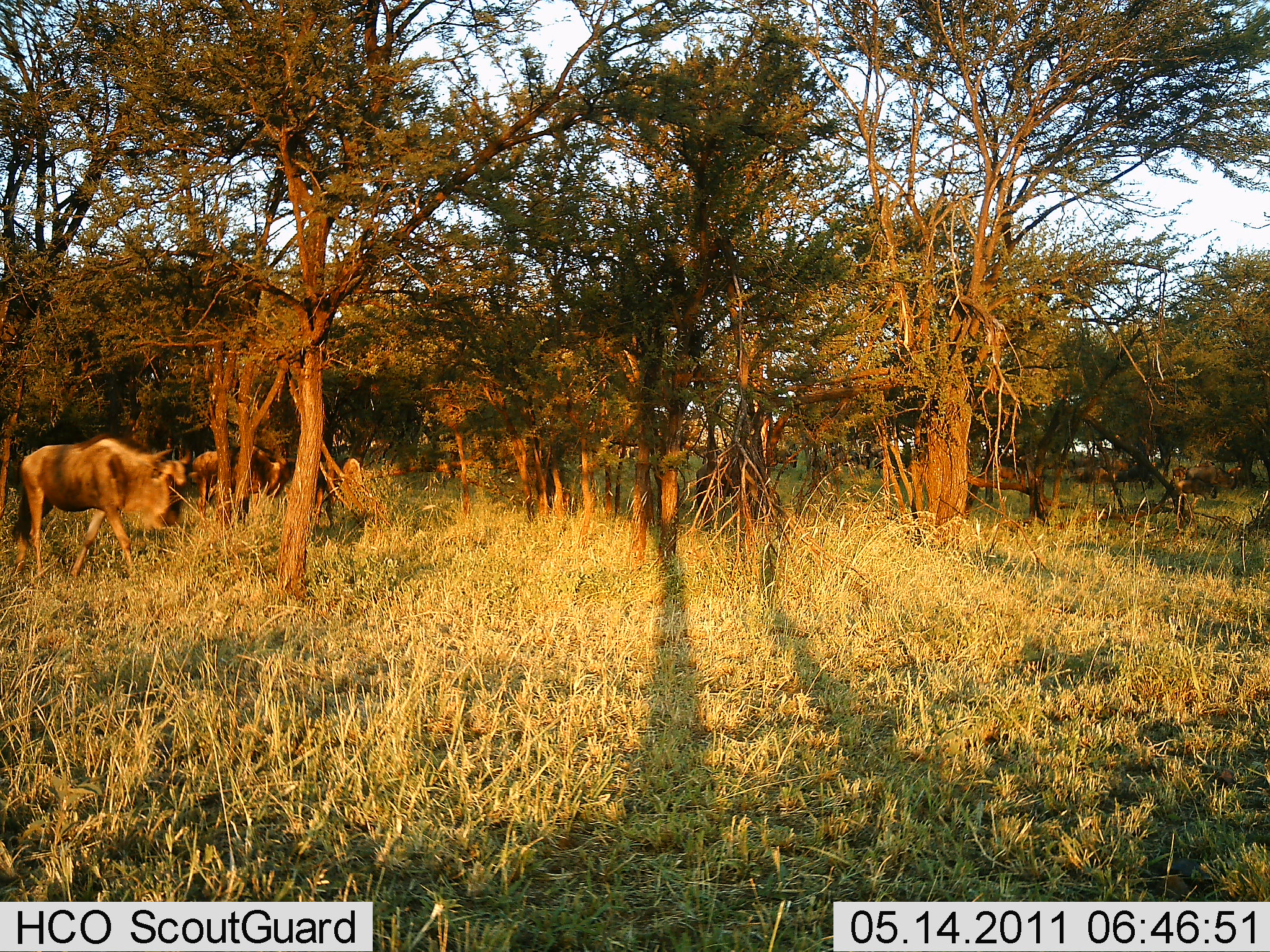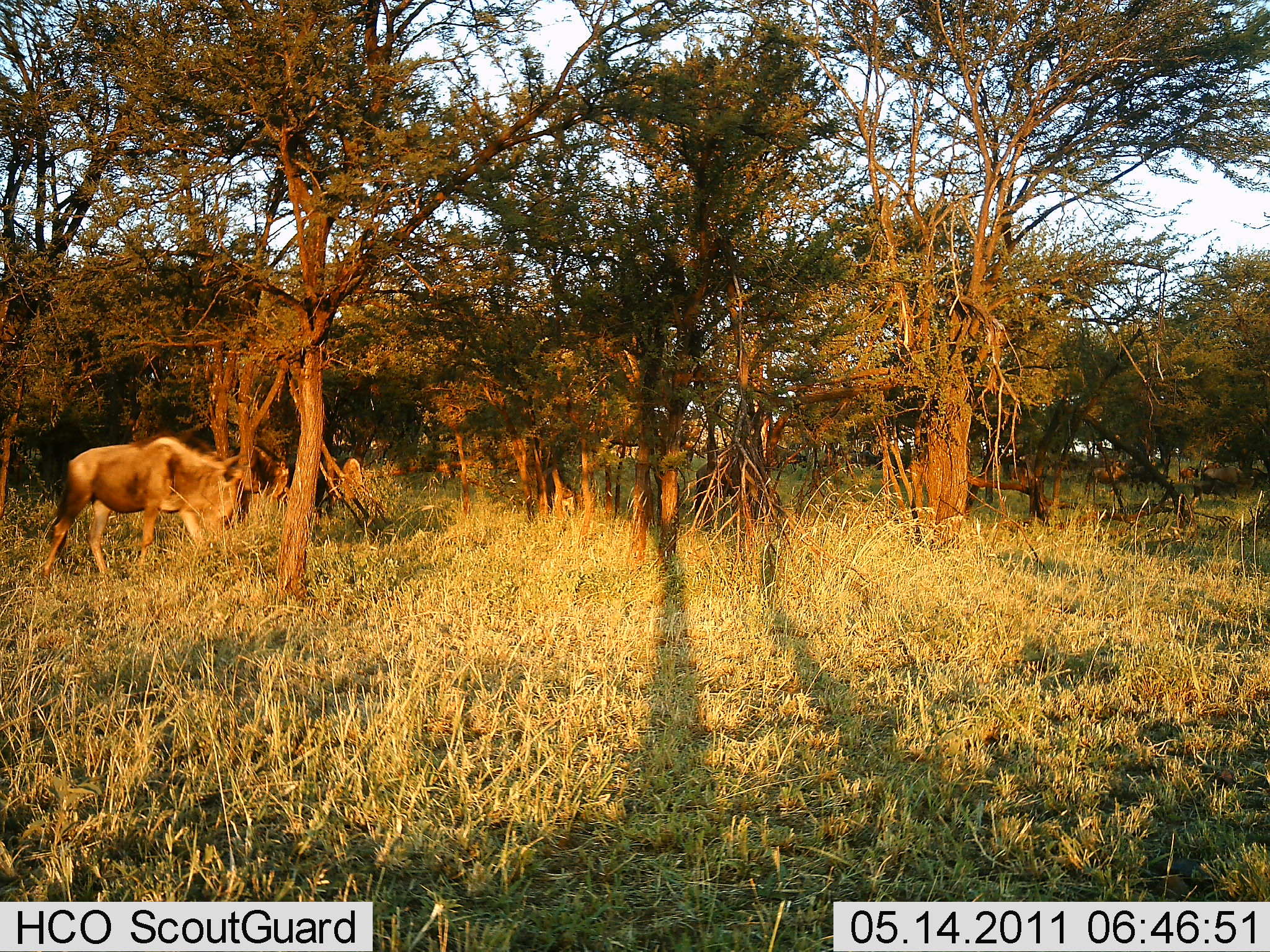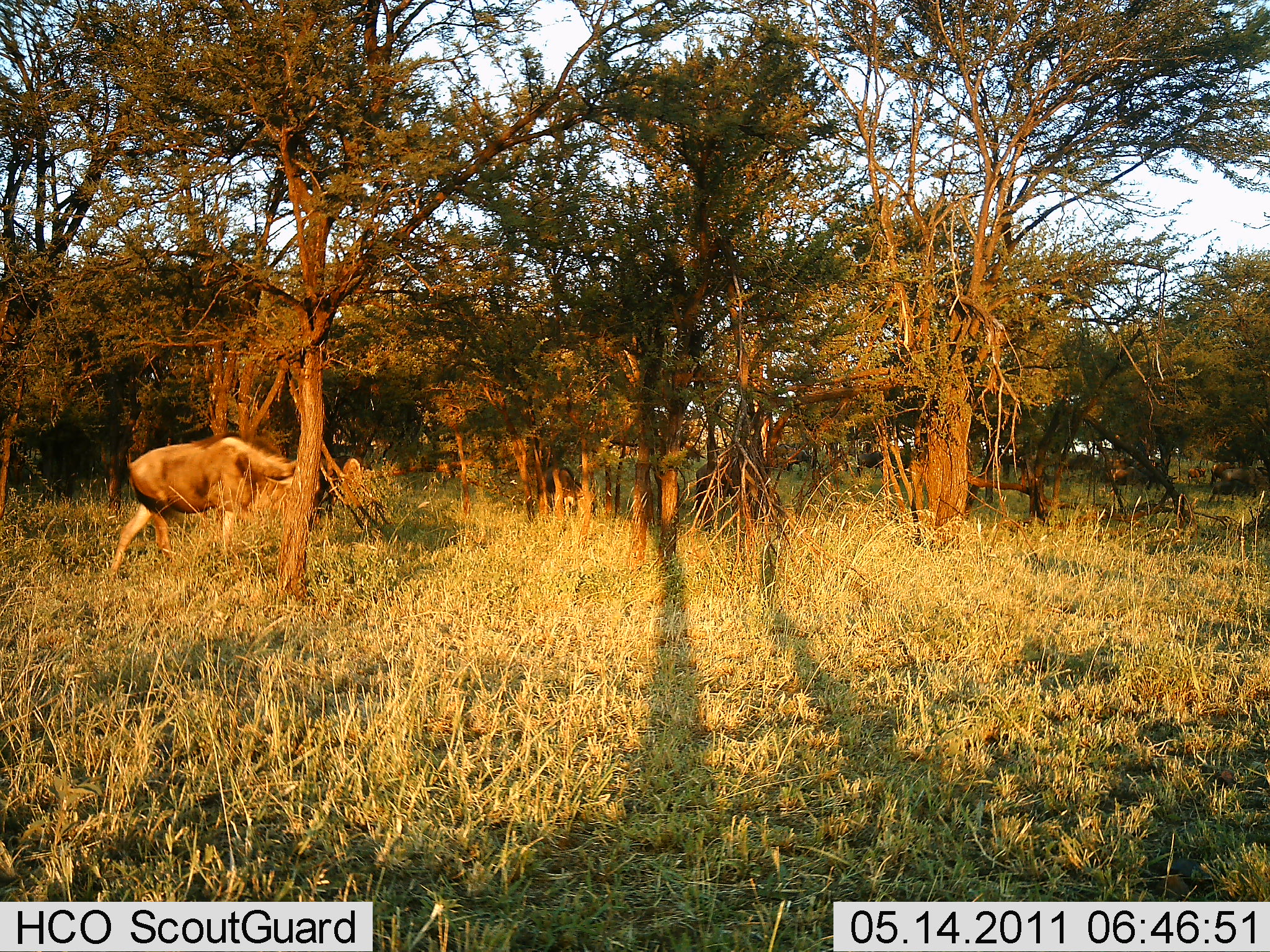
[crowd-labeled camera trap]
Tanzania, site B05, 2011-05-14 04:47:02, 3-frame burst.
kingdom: Animalia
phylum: Chordata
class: Mammalia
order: Artiodactyla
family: Bovidae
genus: Connochaetes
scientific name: Connochaetes taurinus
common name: blue wildebeest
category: wildebeest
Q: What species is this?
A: Wildebeest (blue wildebeest) (Connochaetes taurinus).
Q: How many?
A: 11-50.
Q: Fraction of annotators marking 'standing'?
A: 25%.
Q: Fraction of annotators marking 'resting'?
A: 0%.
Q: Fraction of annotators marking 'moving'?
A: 100%.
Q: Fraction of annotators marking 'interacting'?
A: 0%.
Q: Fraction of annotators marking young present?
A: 0%.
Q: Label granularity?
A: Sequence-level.